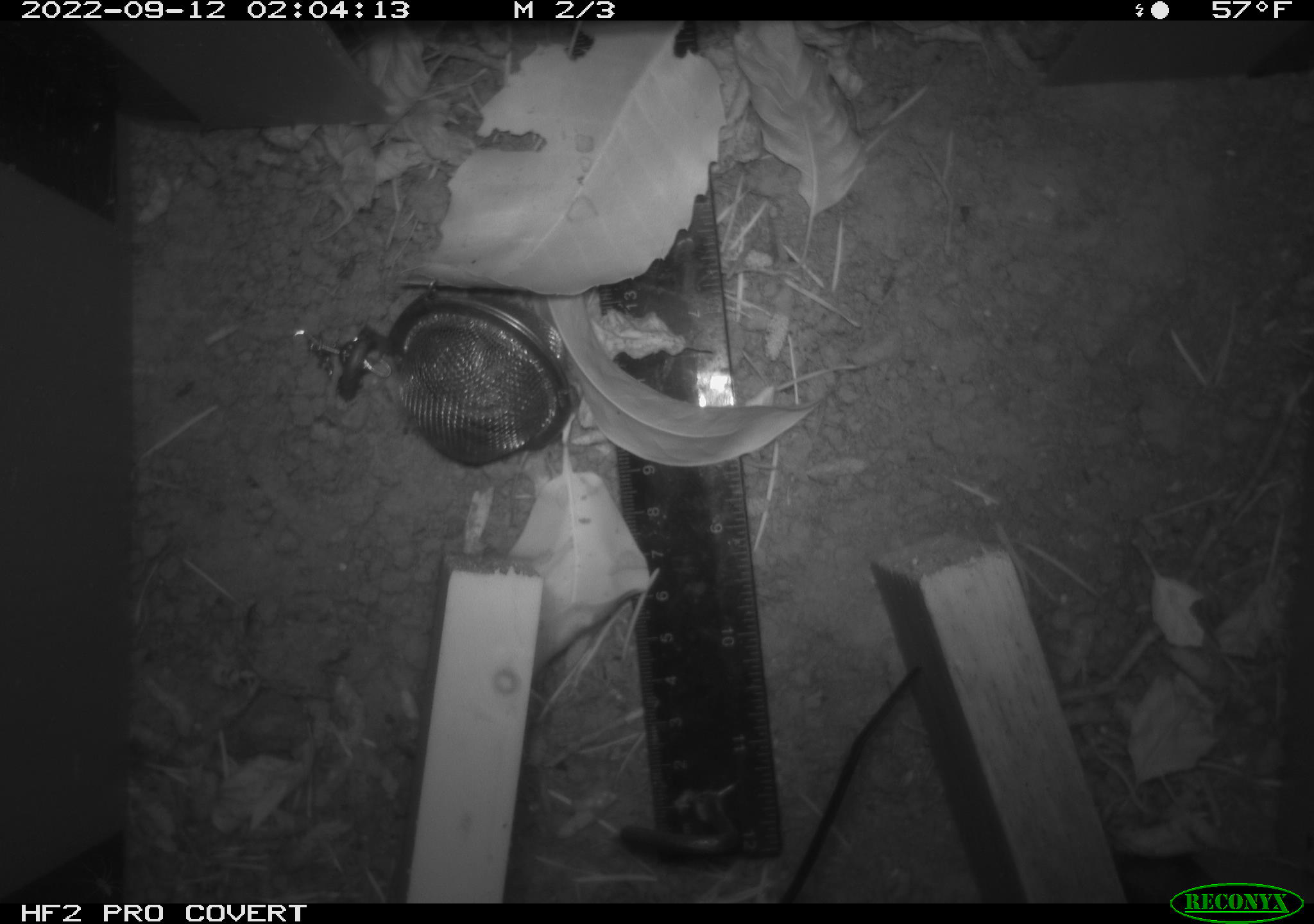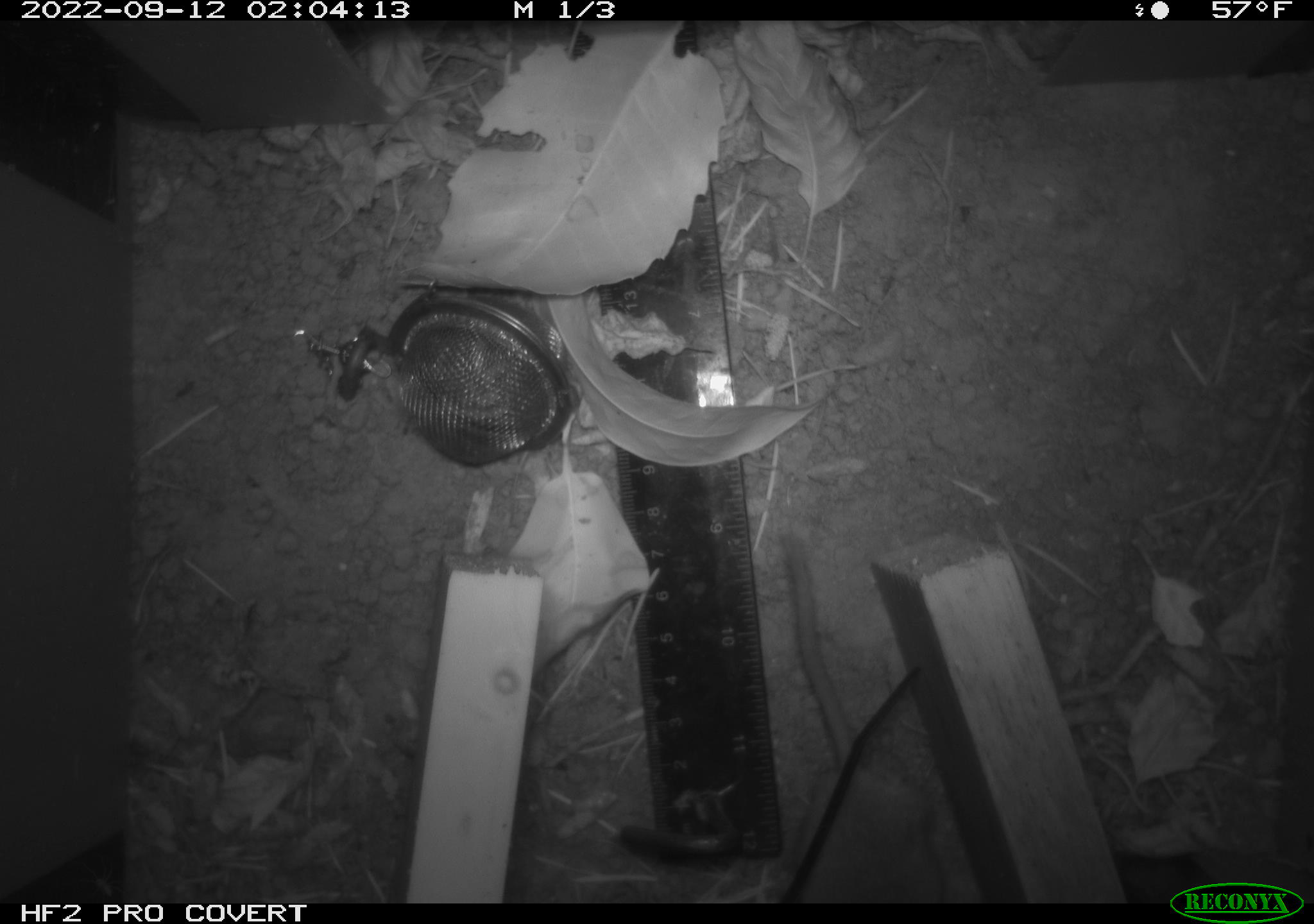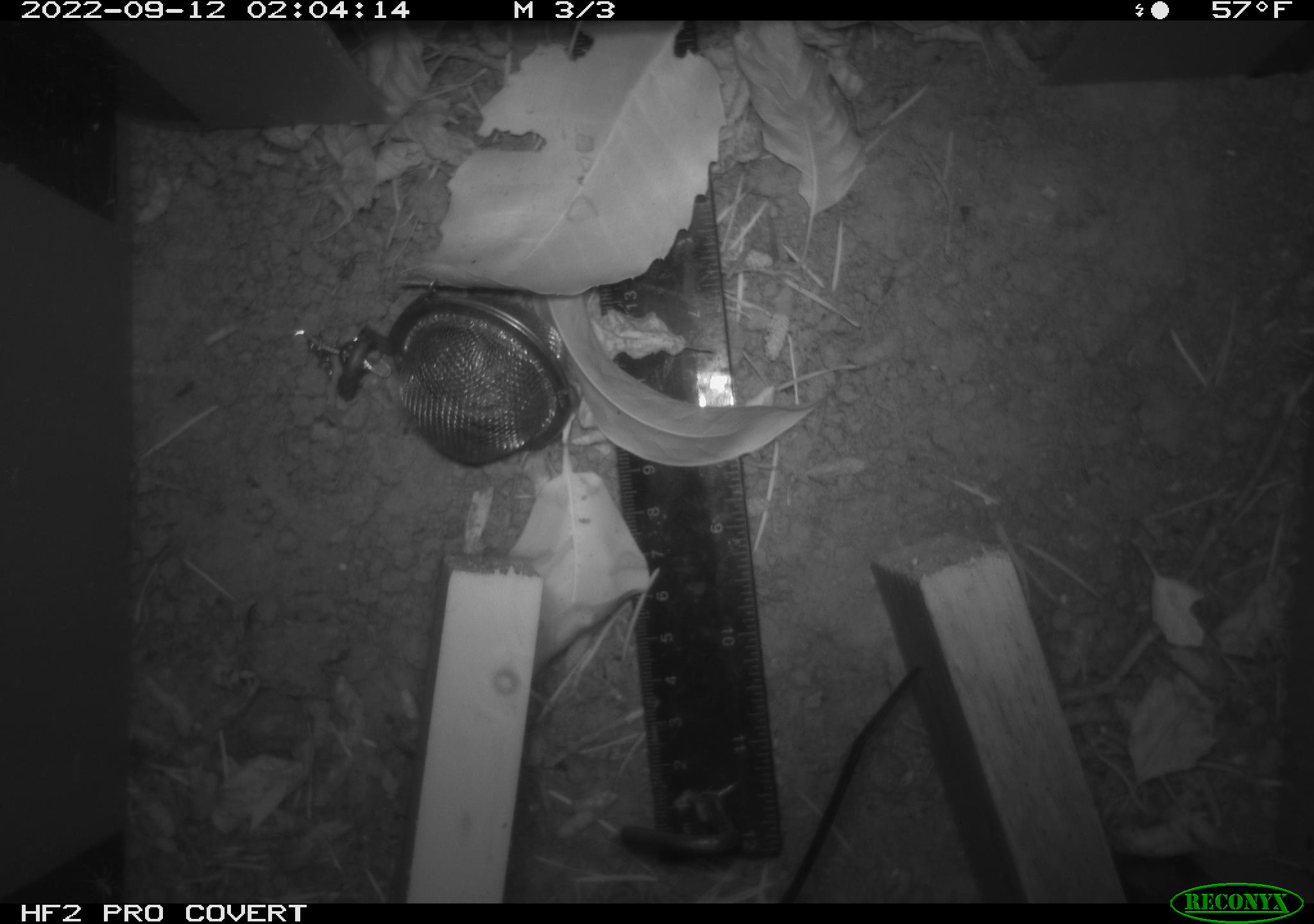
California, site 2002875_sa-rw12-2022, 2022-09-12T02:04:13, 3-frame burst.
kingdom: Animalia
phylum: Chordata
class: Mammalia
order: Rodentia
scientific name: Rodentia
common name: rodent